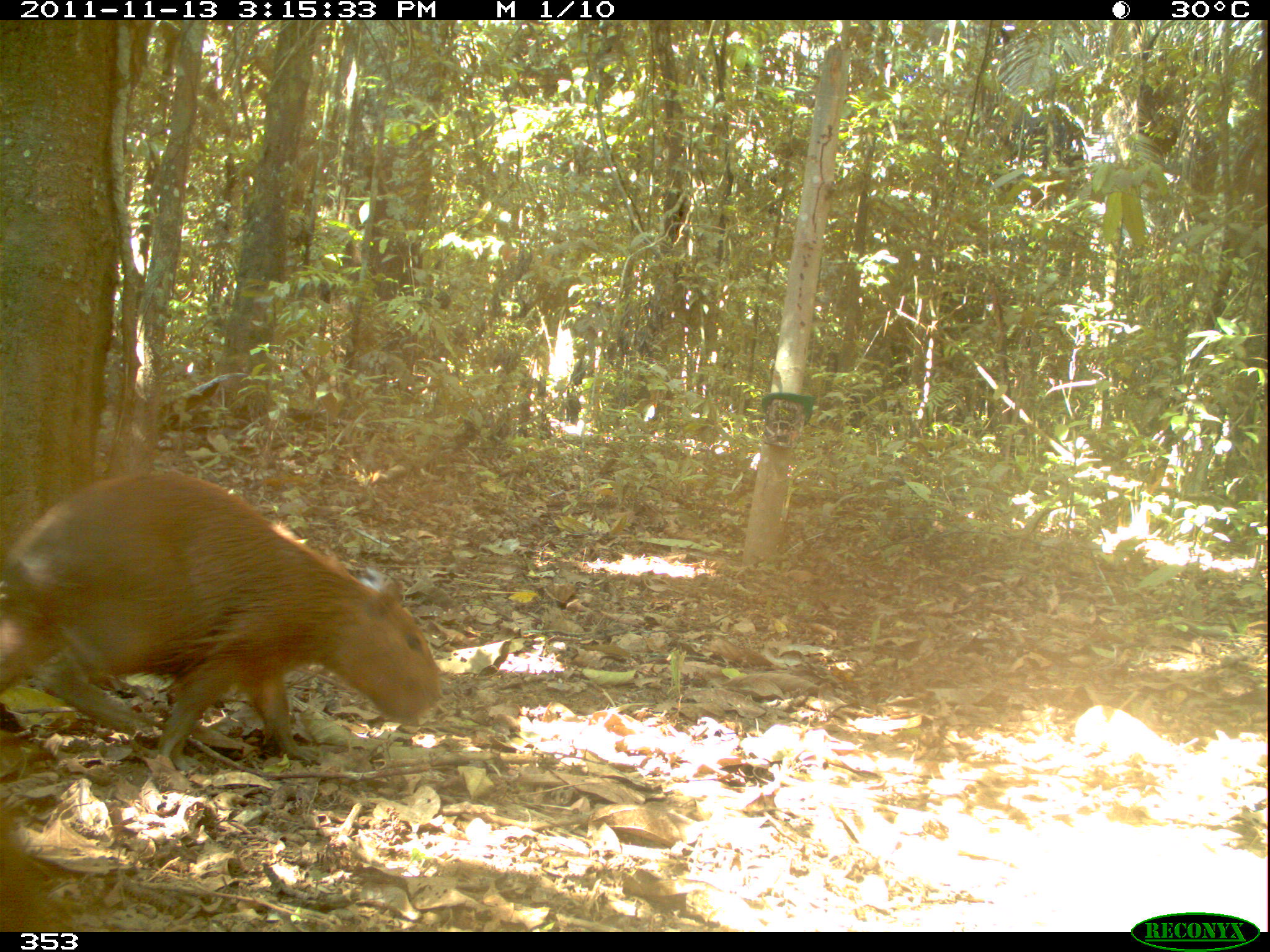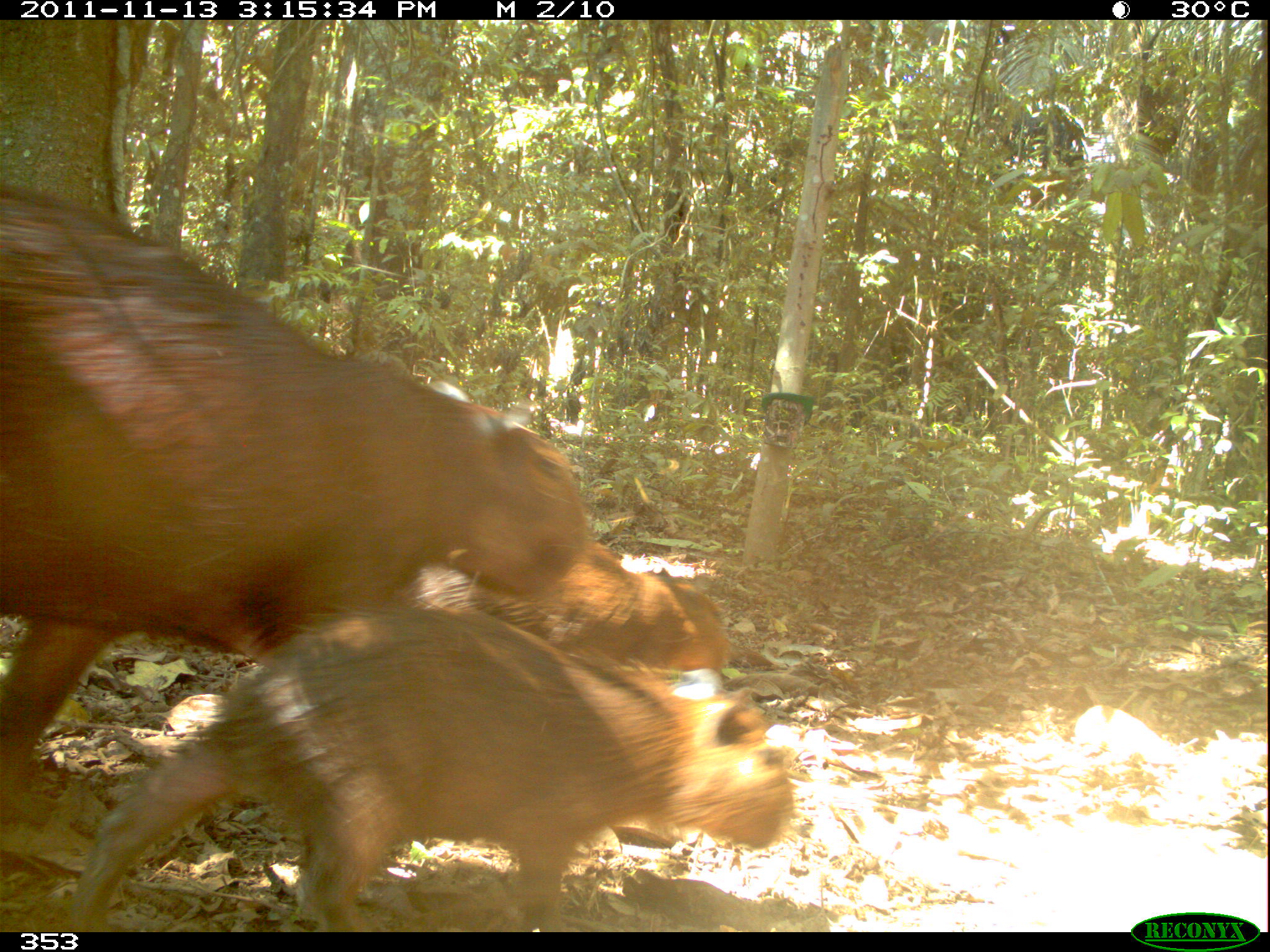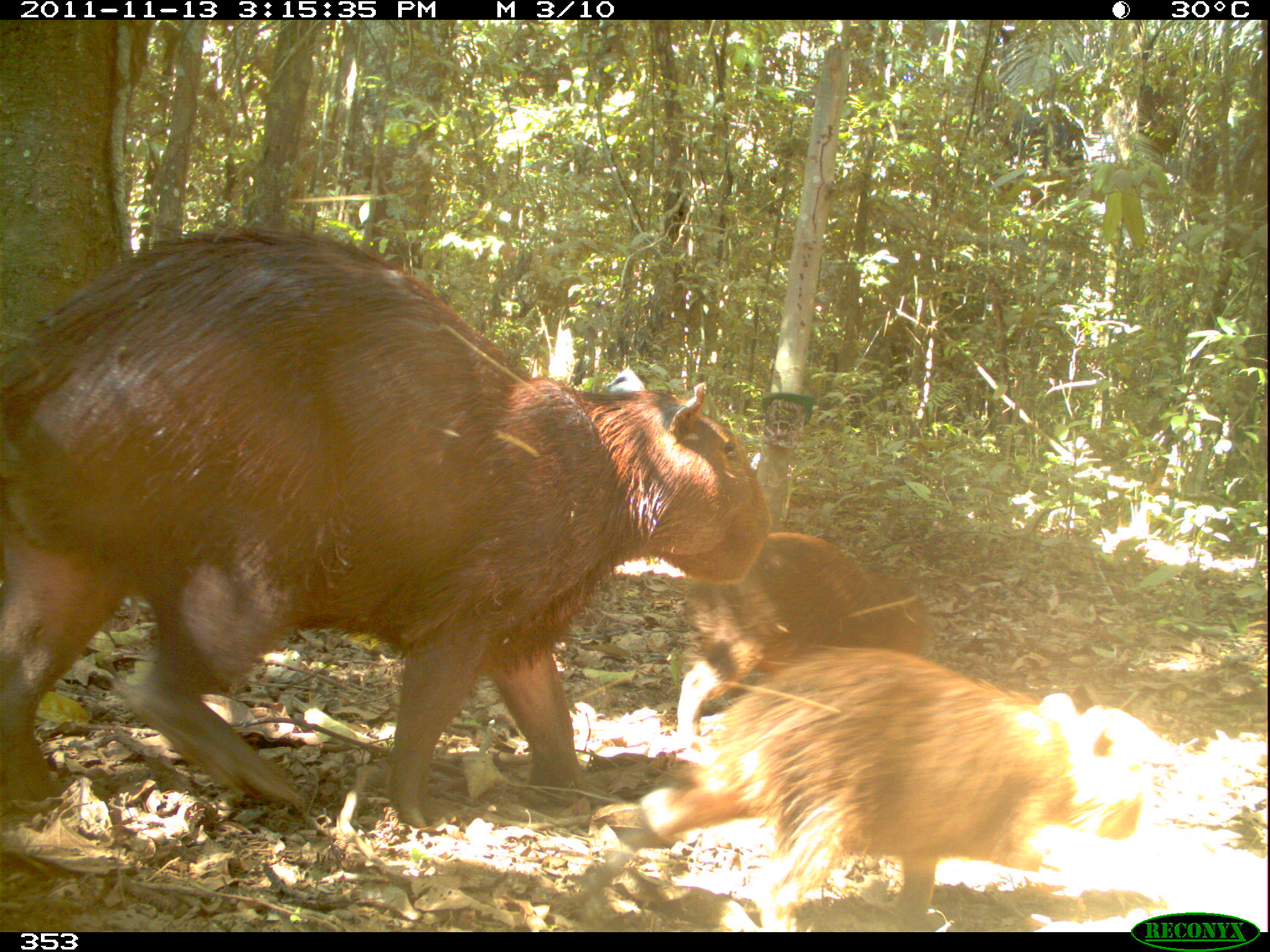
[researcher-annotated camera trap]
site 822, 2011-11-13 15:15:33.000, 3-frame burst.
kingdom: Animalia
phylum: Chordata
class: Mammalia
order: Rodentia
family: Caviidae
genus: Hydrochoerus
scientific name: Hydrochoerus hydrochaeris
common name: capybara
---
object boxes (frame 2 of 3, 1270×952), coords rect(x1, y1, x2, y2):
hydrochoerus hydrochaeris: rect(0, 185, 727, 816); rect(64, 602, 791, 932)